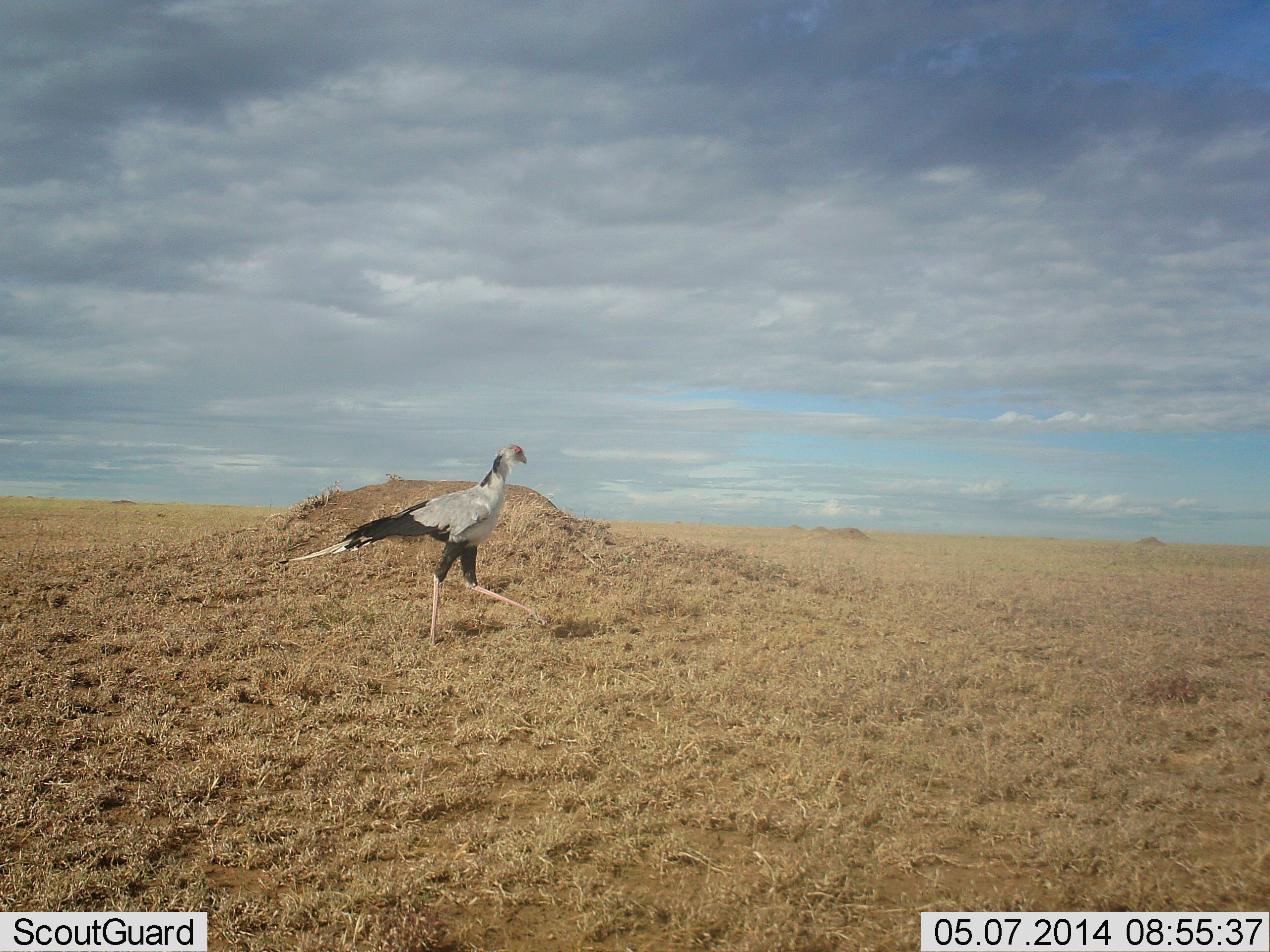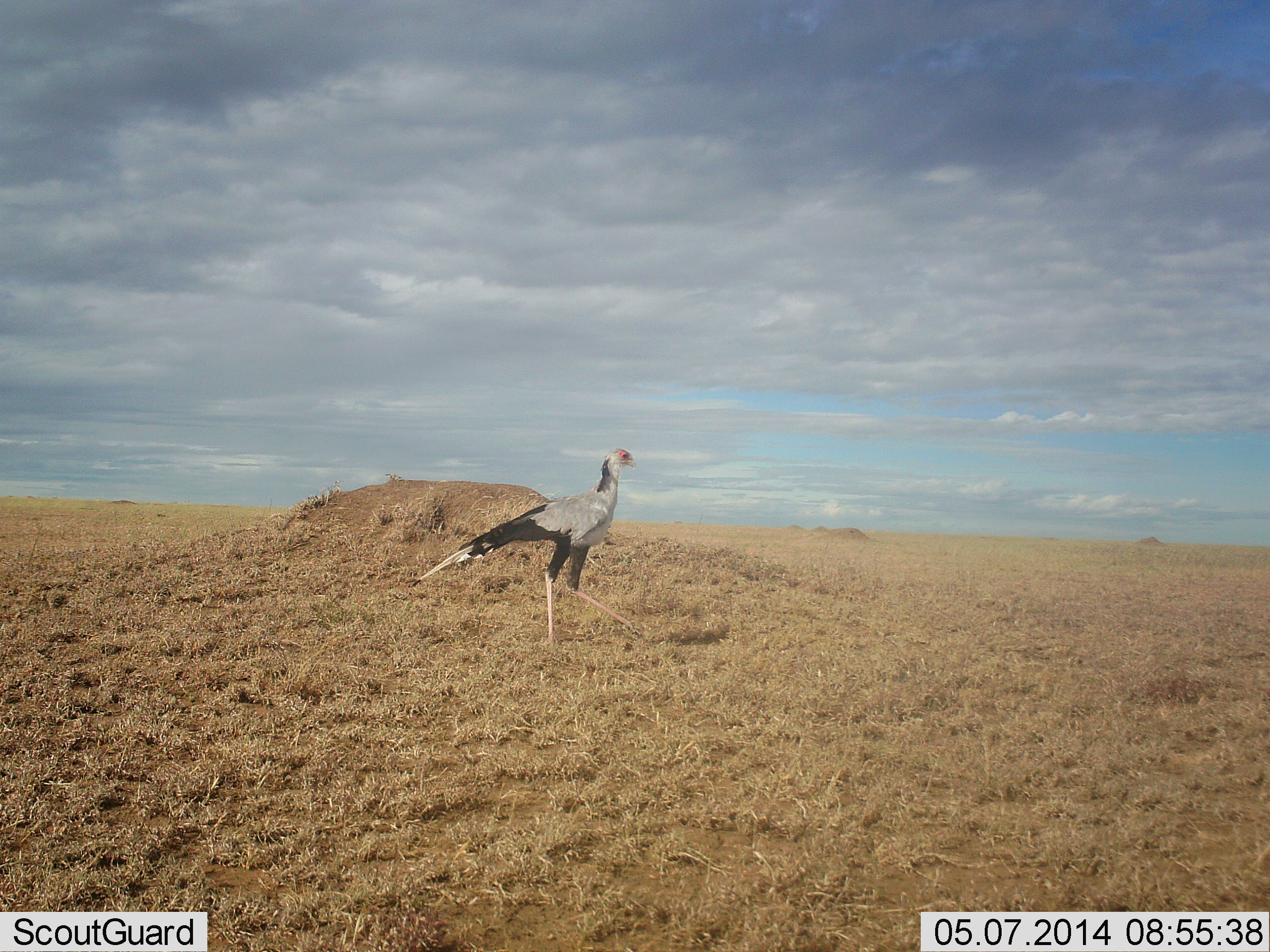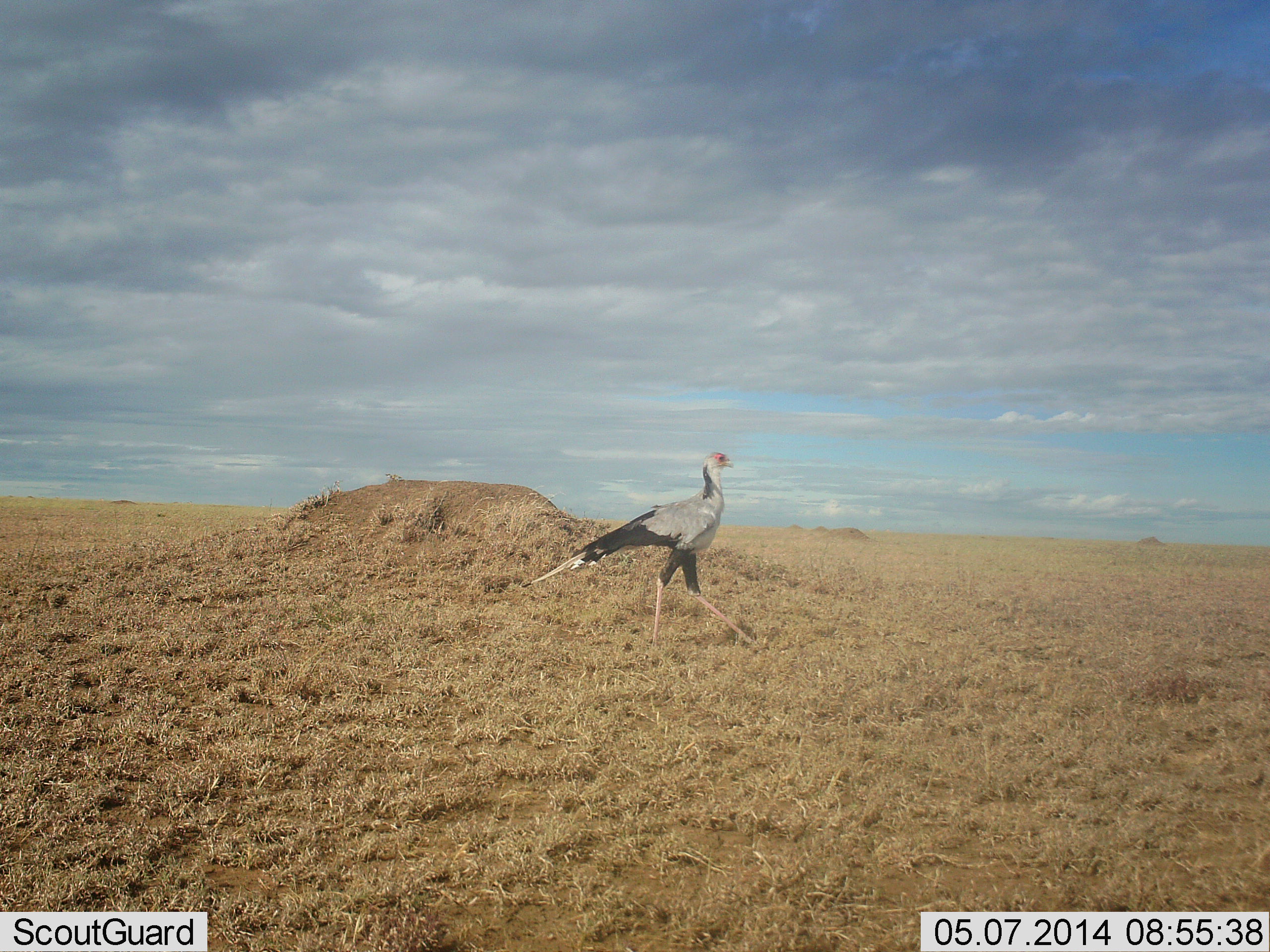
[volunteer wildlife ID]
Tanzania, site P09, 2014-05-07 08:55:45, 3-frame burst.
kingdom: Animalia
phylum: Chordata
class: Aves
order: Accipitriformes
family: Sagittariidae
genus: Sagittarius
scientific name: Sagittarius serpentarius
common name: secretary bird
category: secretarybird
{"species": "secretarybird (secretary bird) (Sagittarius serpentarius)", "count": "1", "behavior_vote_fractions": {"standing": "0%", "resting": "0%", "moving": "100%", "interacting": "0%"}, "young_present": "0%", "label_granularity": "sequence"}